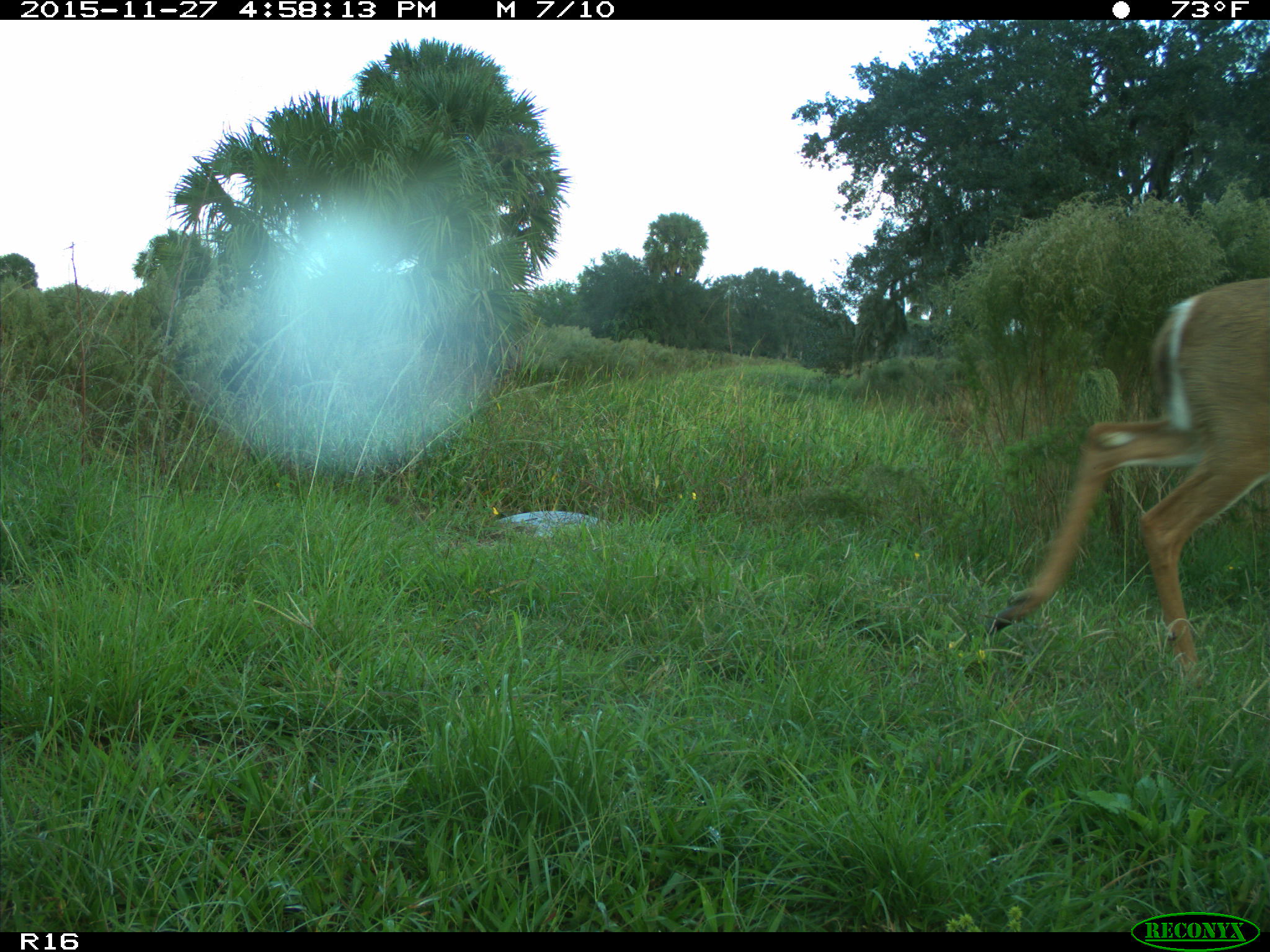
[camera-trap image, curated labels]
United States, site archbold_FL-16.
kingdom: Animalia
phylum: Chordata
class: Mammalia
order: Artiodactyla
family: Cervidae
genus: Odocoileus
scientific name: Odocoileus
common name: deer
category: unidentified deer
Unidentified deer (deer) (Odocoileus).